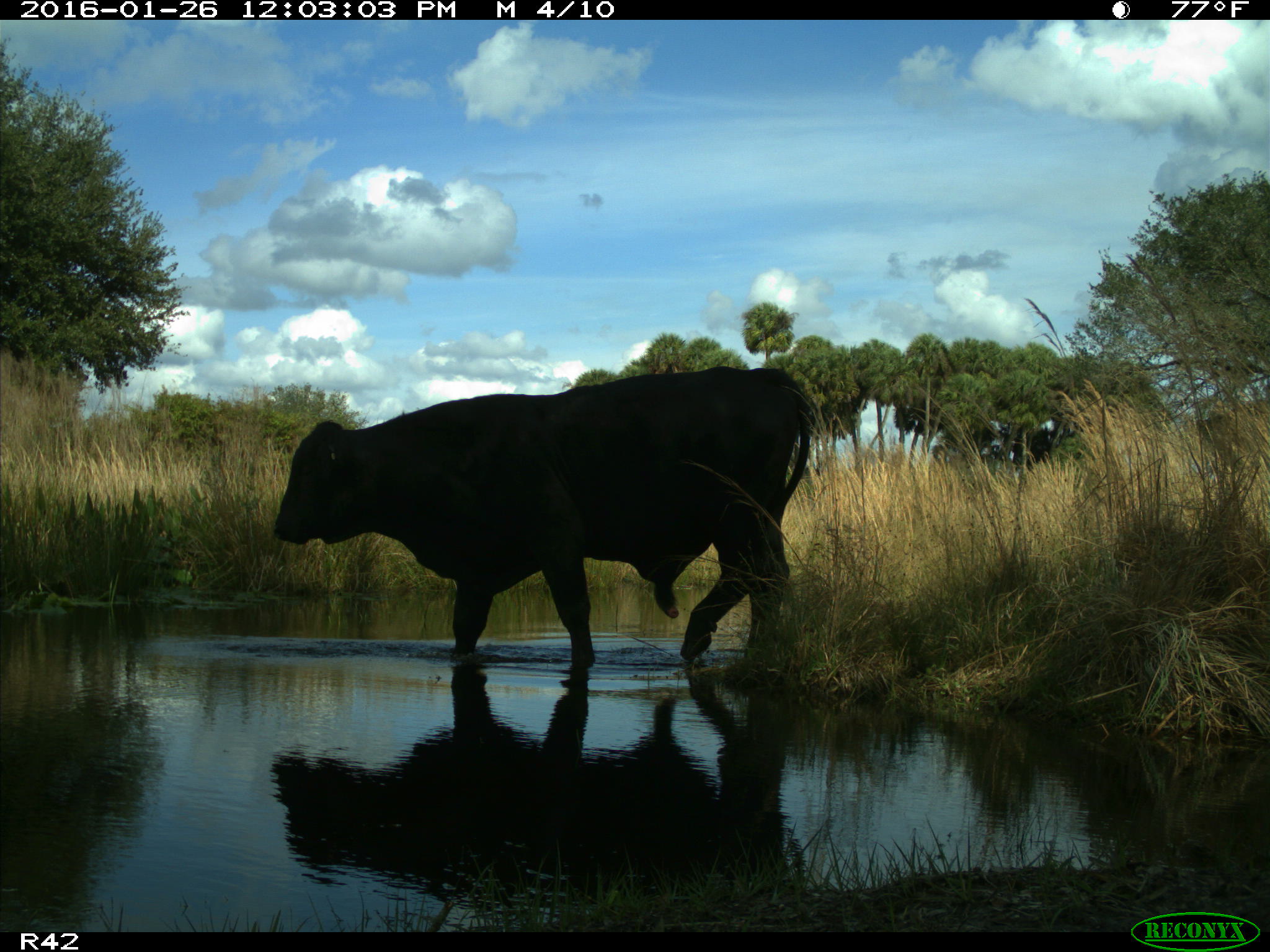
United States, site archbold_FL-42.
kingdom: Animalia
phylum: Chordata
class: Mammalia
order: Artiodactyla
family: Bovidae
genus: Bos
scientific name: Bos taurus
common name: domestic cow